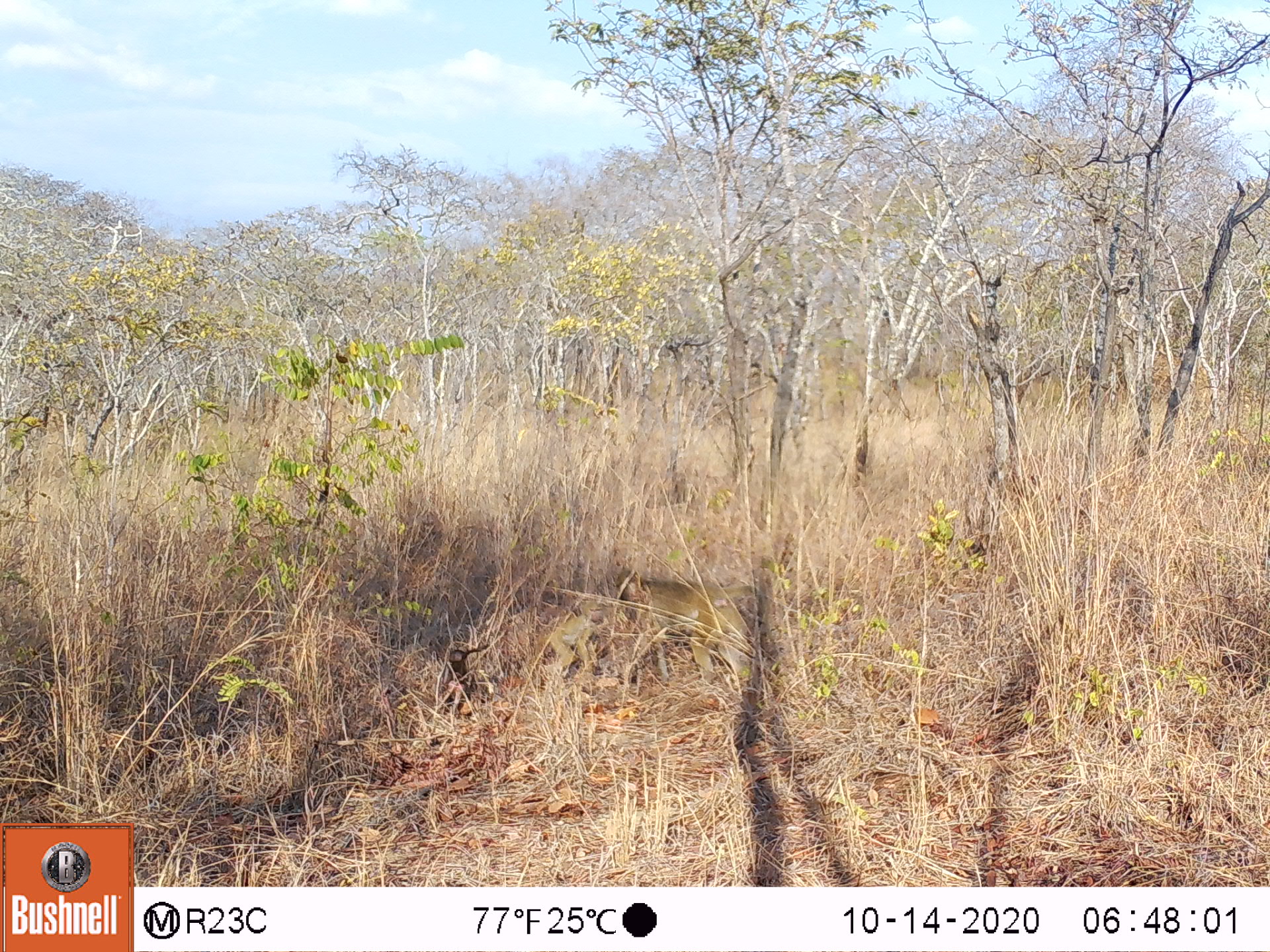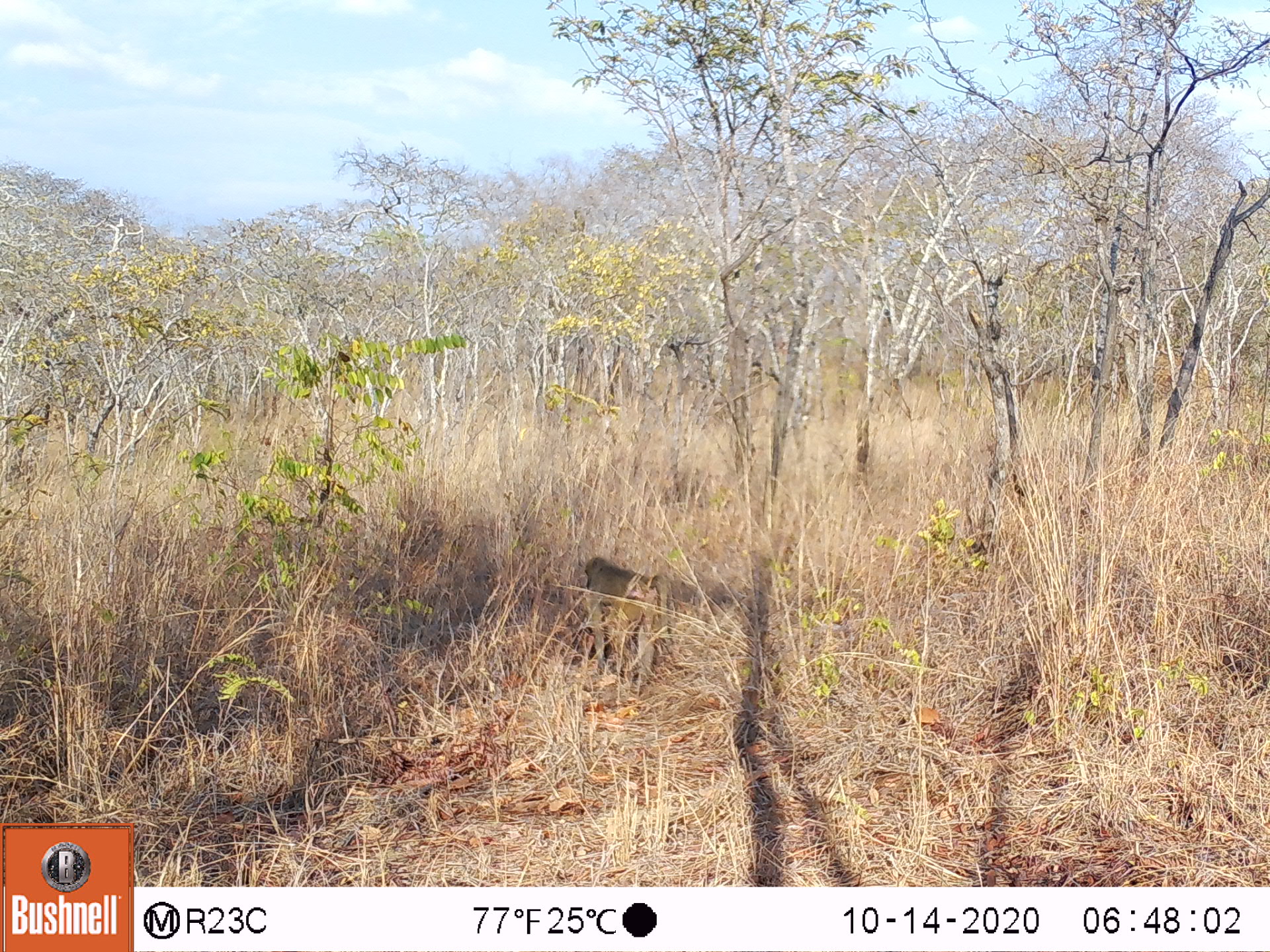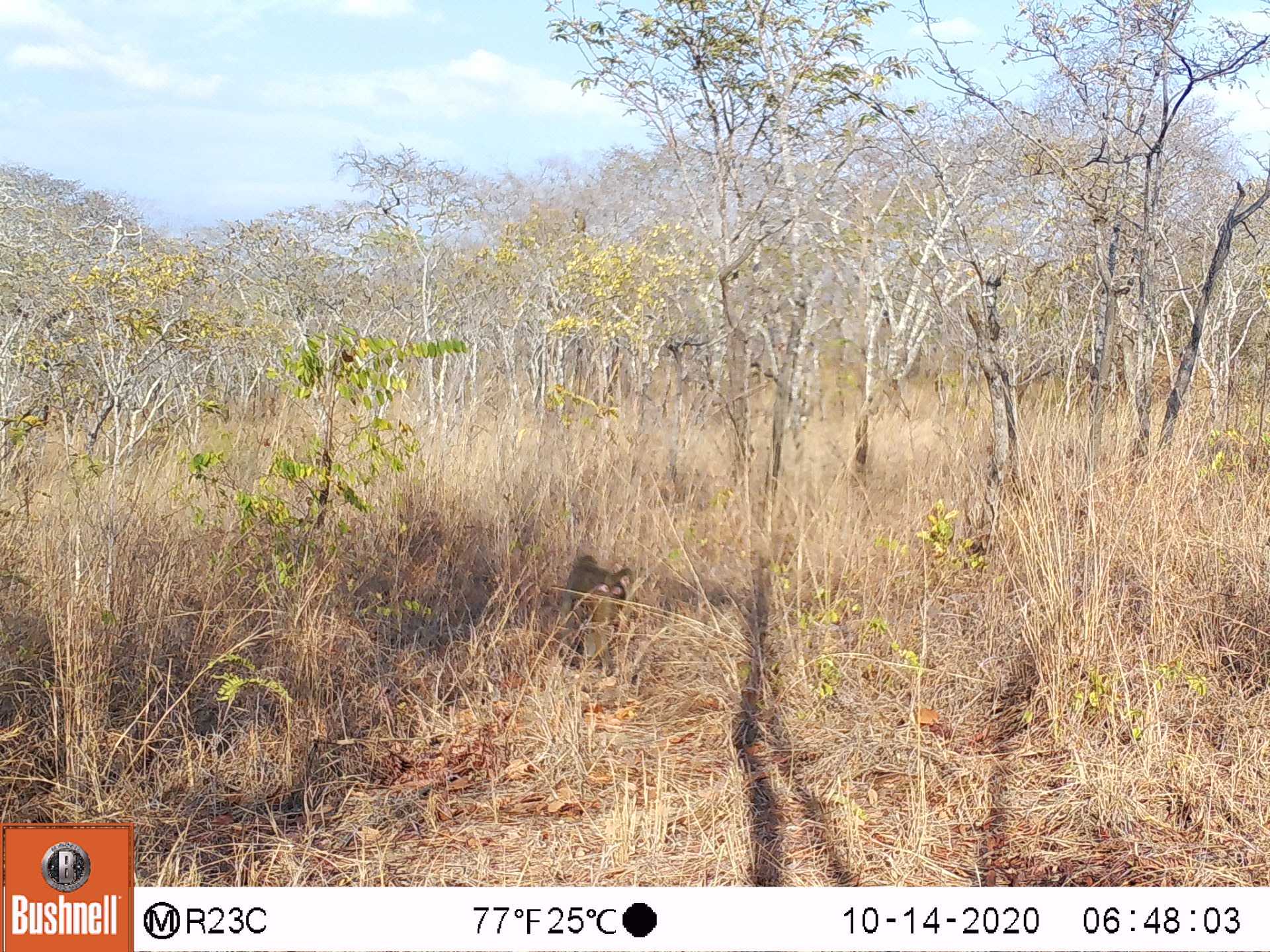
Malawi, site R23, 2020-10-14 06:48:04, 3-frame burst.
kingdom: Animalia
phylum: Chordata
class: Mammalia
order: Primates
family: Cercopithecidae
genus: Papio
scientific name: Papio cynocephalus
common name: yellow baboon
Yellow baboon (Papio cynocephalus), count 2.